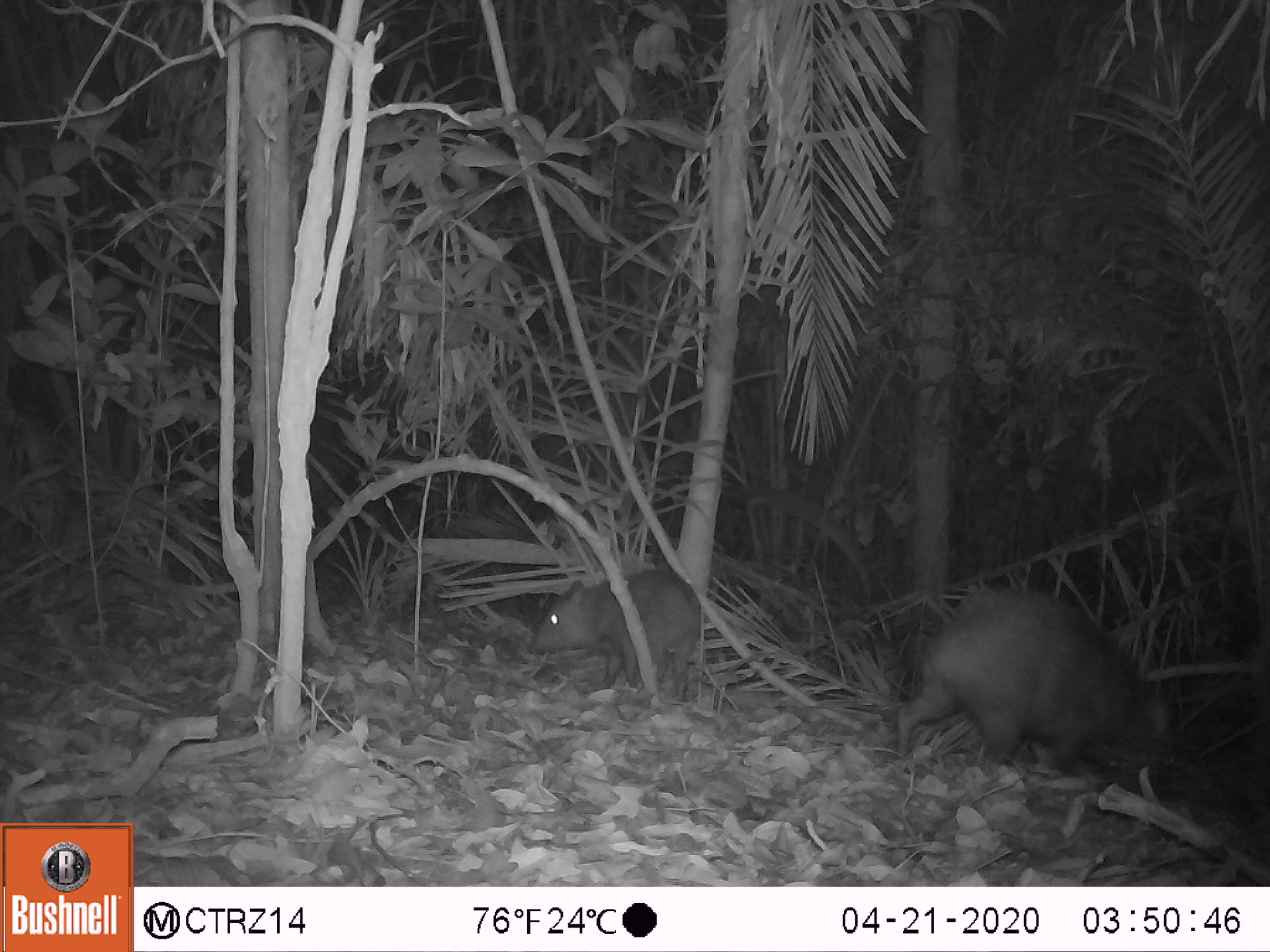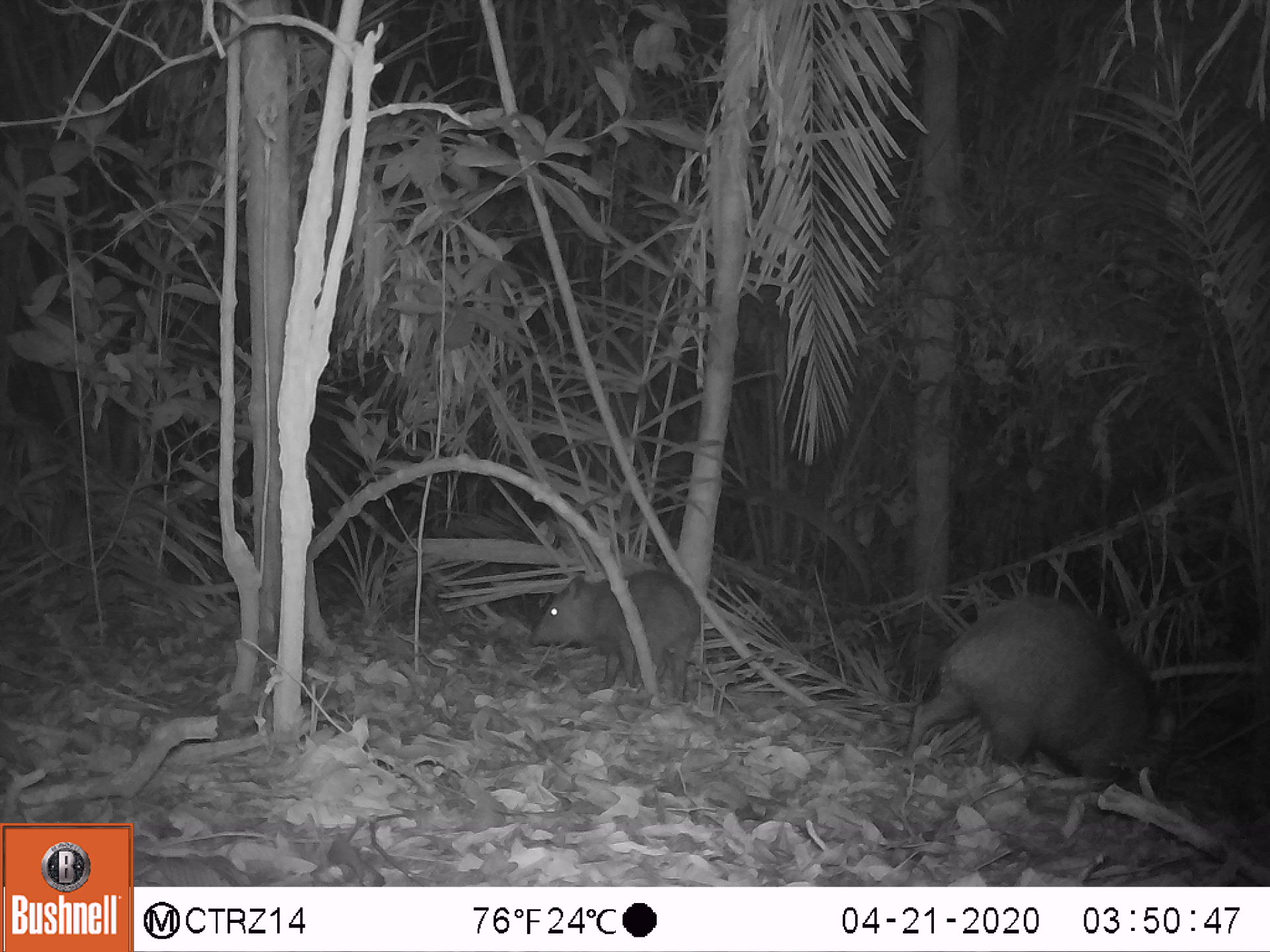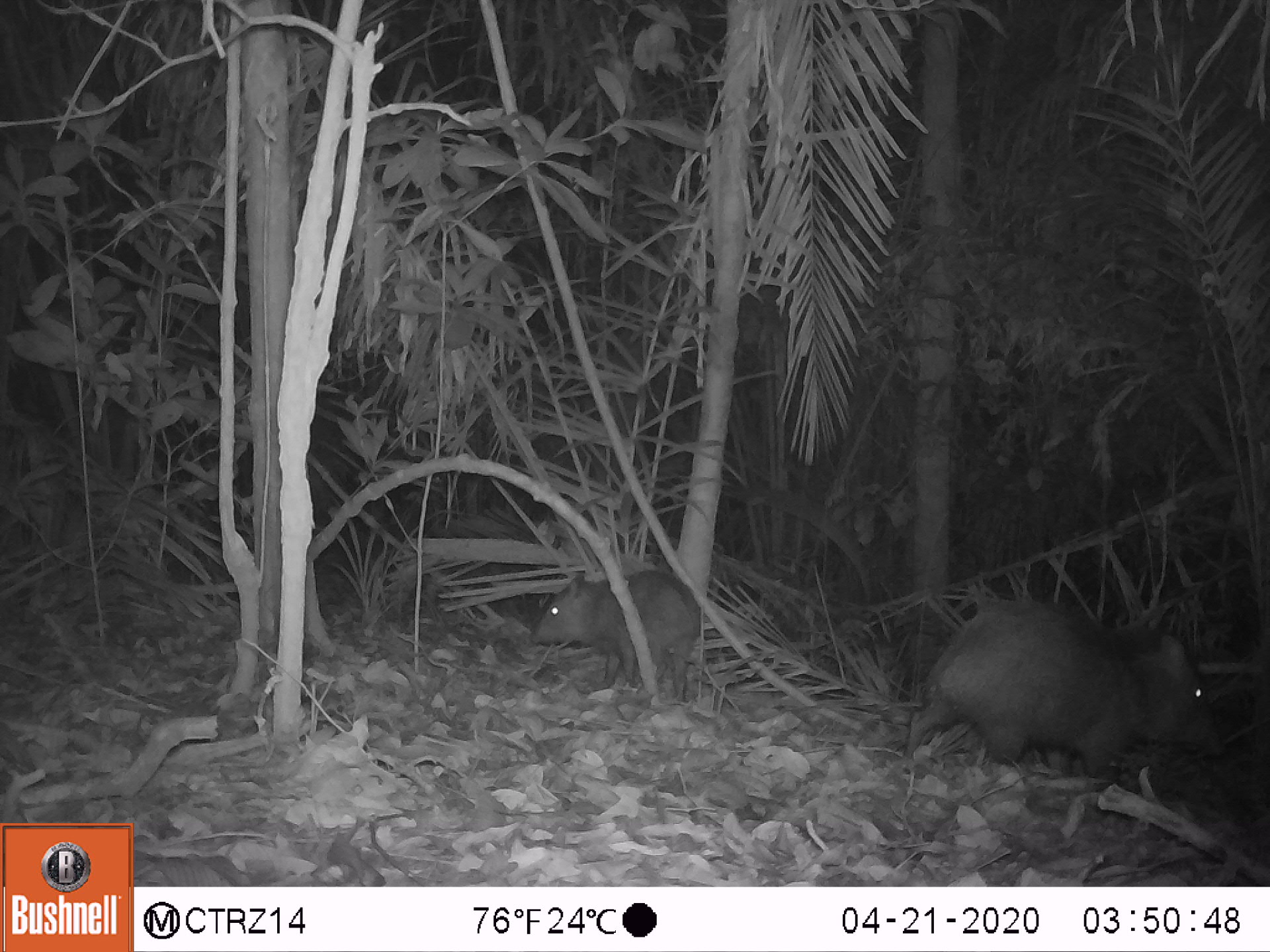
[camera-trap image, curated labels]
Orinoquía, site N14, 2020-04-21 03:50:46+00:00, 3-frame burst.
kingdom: Animalia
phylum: Chordata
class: Mammalia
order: Artiodactyla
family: Tayassuidae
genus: Pecari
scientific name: Pecari tajacu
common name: collared peccary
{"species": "collared peccary (Pecari tajacu)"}